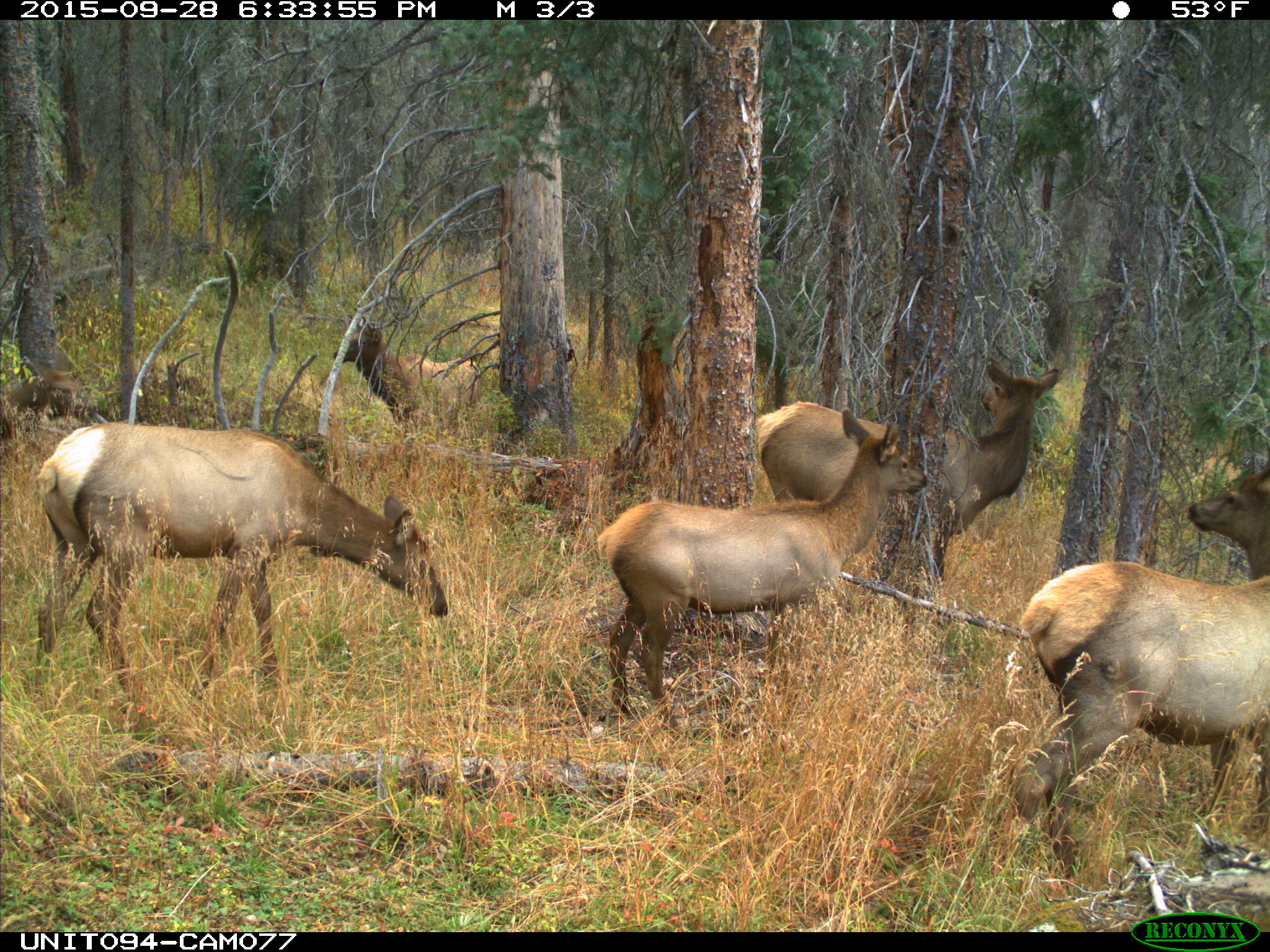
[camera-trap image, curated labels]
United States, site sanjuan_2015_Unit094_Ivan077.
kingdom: Animalia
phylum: Chordata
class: Mammalia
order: Artiodactyla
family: Cervidae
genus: Cervus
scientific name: Cervus elaphus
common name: red deer